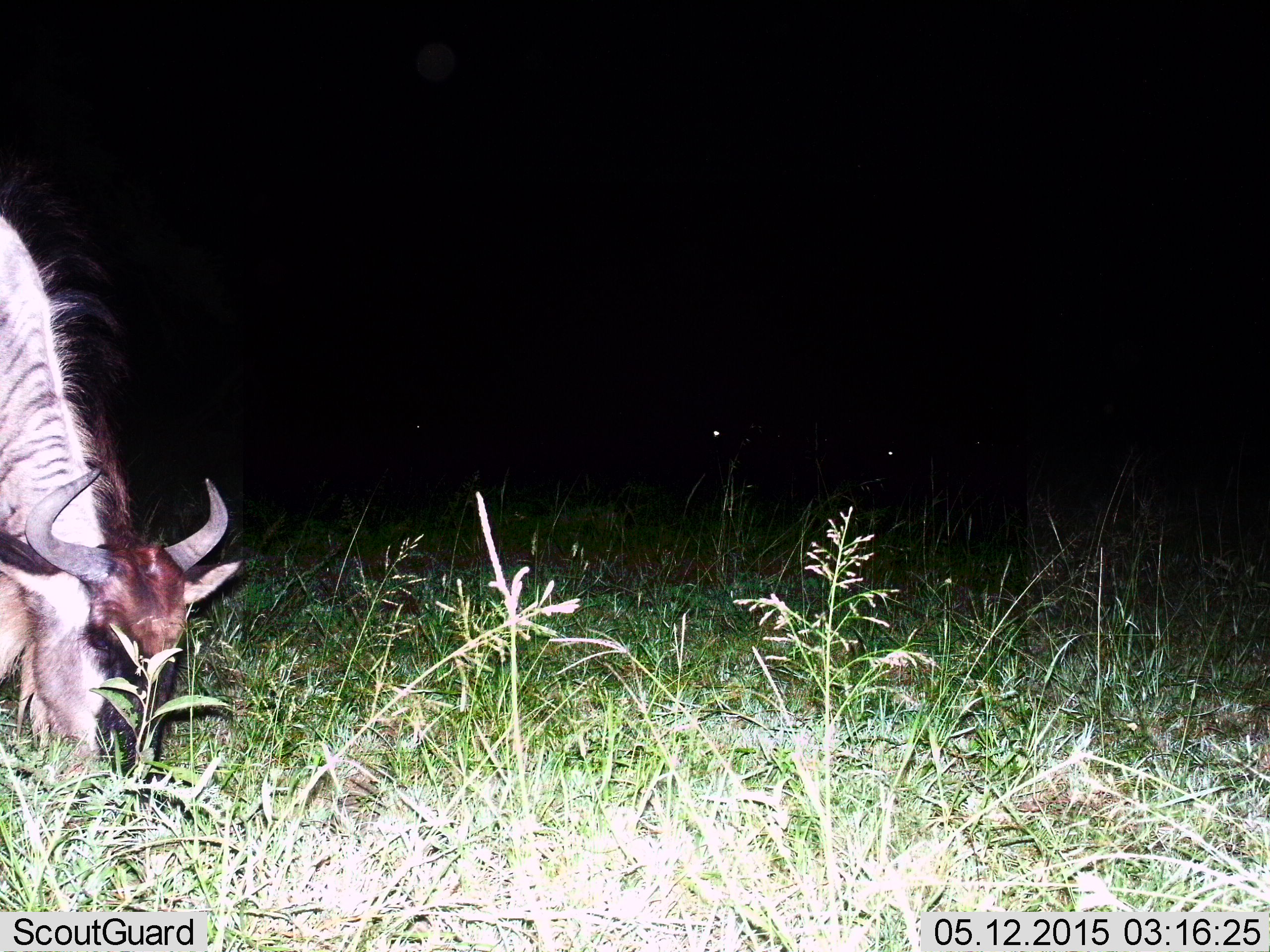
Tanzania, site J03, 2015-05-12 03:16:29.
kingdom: Animalia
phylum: Chordata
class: Mammalia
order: Artiodactyla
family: Bovidae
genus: Connochaetes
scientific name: Connochaetes taurinus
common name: blue wildebeest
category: wildebeest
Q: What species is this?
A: Wildebeest (blue wildebeest) (Connochaetes taurinus).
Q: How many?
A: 1.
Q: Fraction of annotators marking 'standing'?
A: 0%.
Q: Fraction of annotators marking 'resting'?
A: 0%.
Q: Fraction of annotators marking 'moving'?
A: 0%.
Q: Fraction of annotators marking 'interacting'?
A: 0%.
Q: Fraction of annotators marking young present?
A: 0%.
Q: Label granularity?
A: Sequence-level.